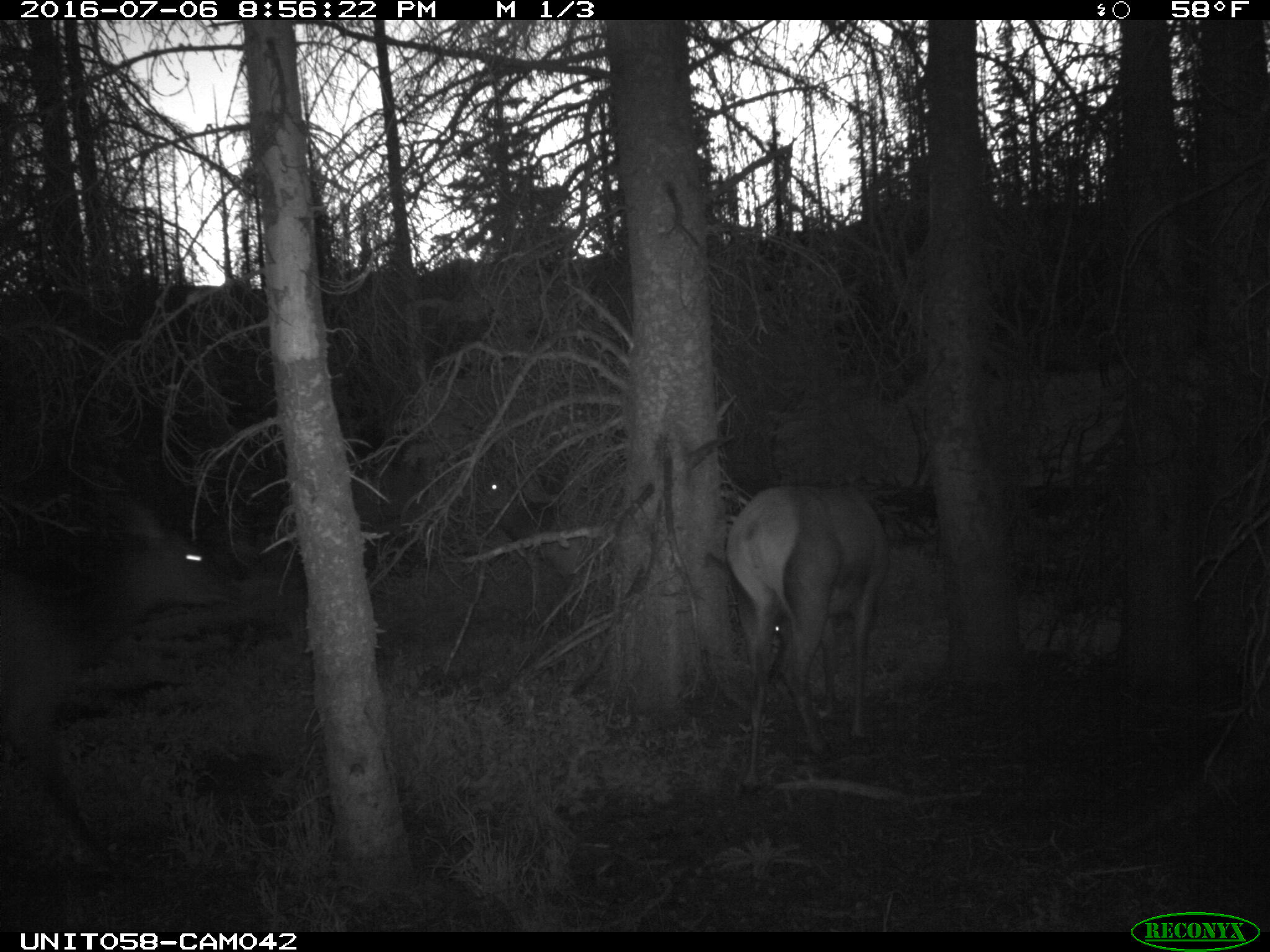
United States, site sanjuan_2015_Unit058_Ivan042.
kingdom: Animalia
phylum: Chordata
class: Mammalia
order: Artiodactyla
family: Cervidae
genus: Cervus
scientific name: Cervus elaphus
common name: red deer